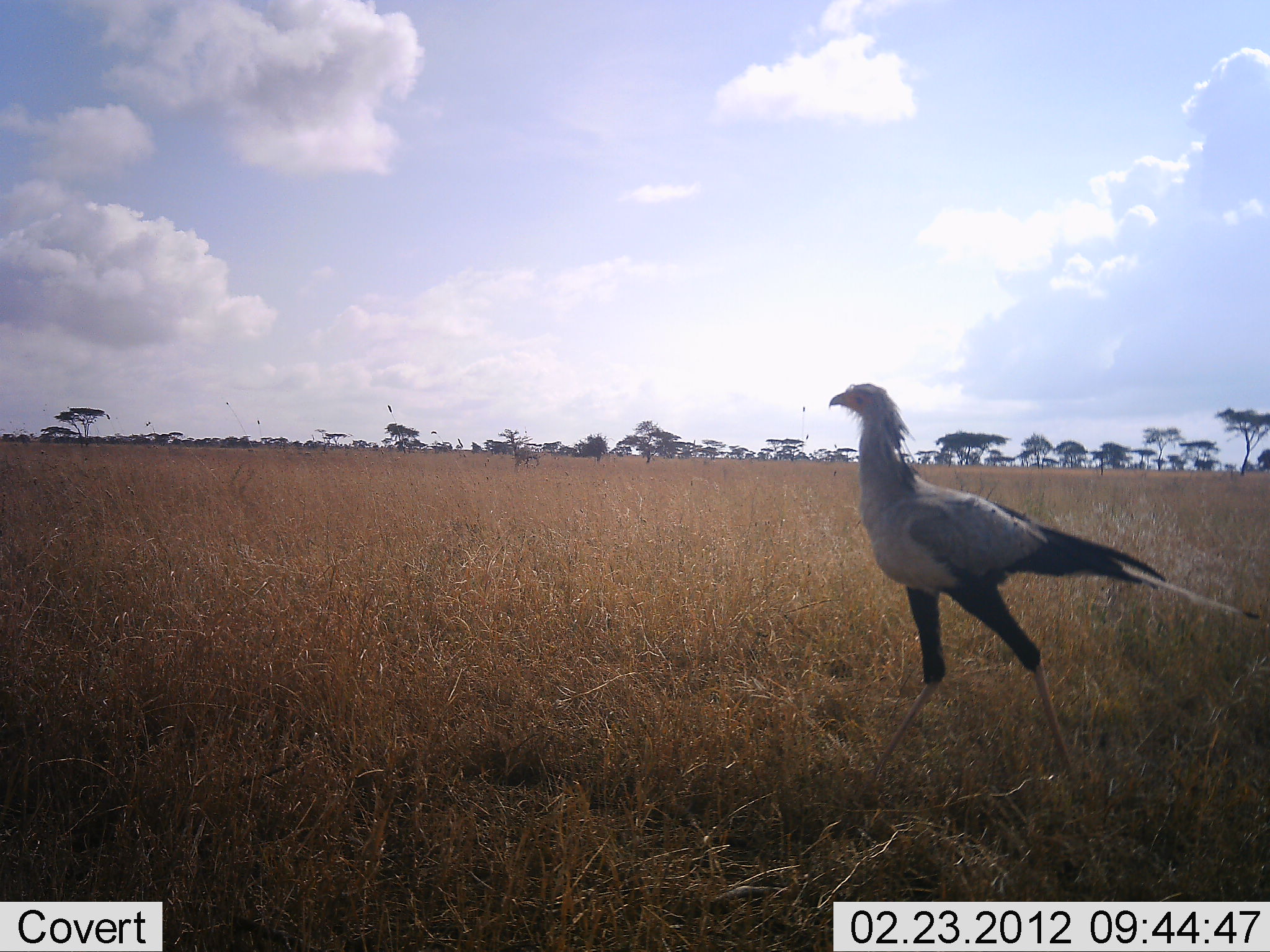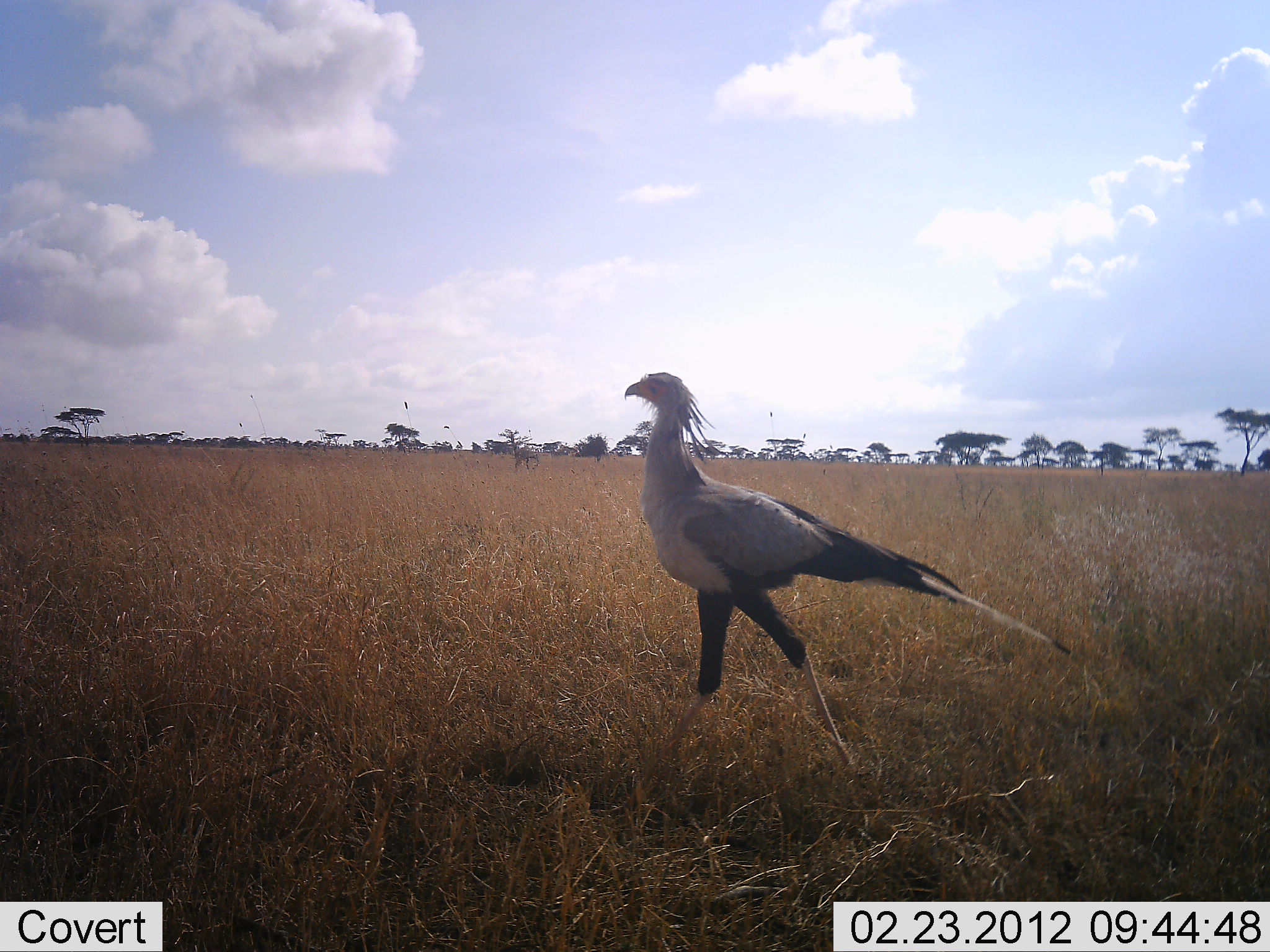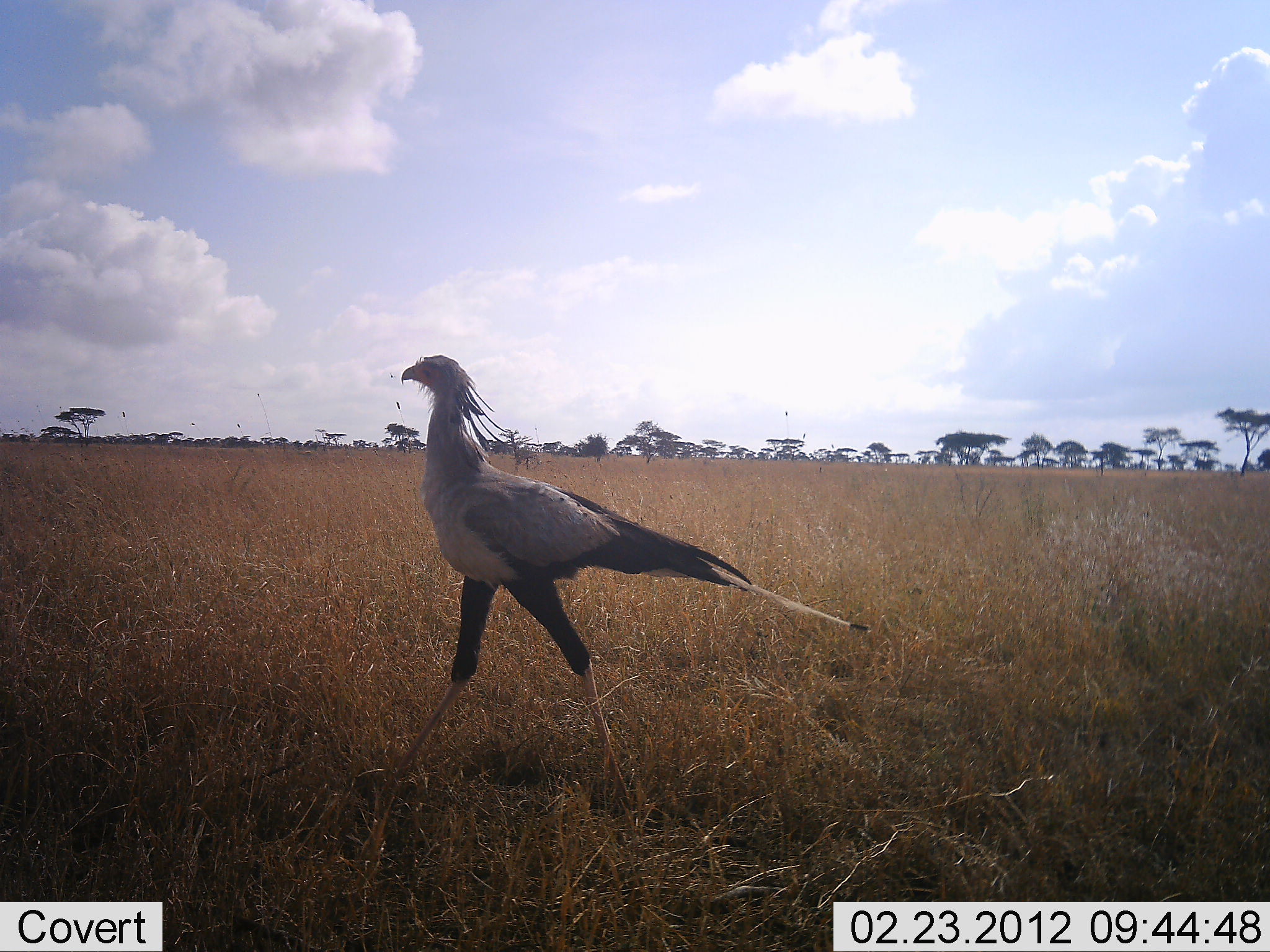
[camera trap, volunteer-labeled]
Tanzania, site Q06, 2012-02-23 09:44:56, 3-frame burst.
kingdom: Animalia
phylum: Chordata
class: Aves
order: Accipitriformes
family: Sagittariidae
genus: Sagittarius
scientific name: Sagittarius serpentarius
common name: secretary bird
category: secretarybird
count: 1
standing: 0%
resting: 0%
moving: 100%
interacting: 0%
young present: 0%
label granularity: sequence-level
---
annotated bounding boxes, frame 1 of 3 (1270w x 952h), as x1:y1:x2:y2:
animal: 830:383:1263:807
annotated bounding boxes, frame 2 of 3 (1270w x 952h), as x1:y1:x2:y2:
animal: 622:370:1072:771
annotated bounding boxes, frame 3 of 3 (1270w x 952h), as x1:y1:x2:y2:
animal: 398:352:870:811